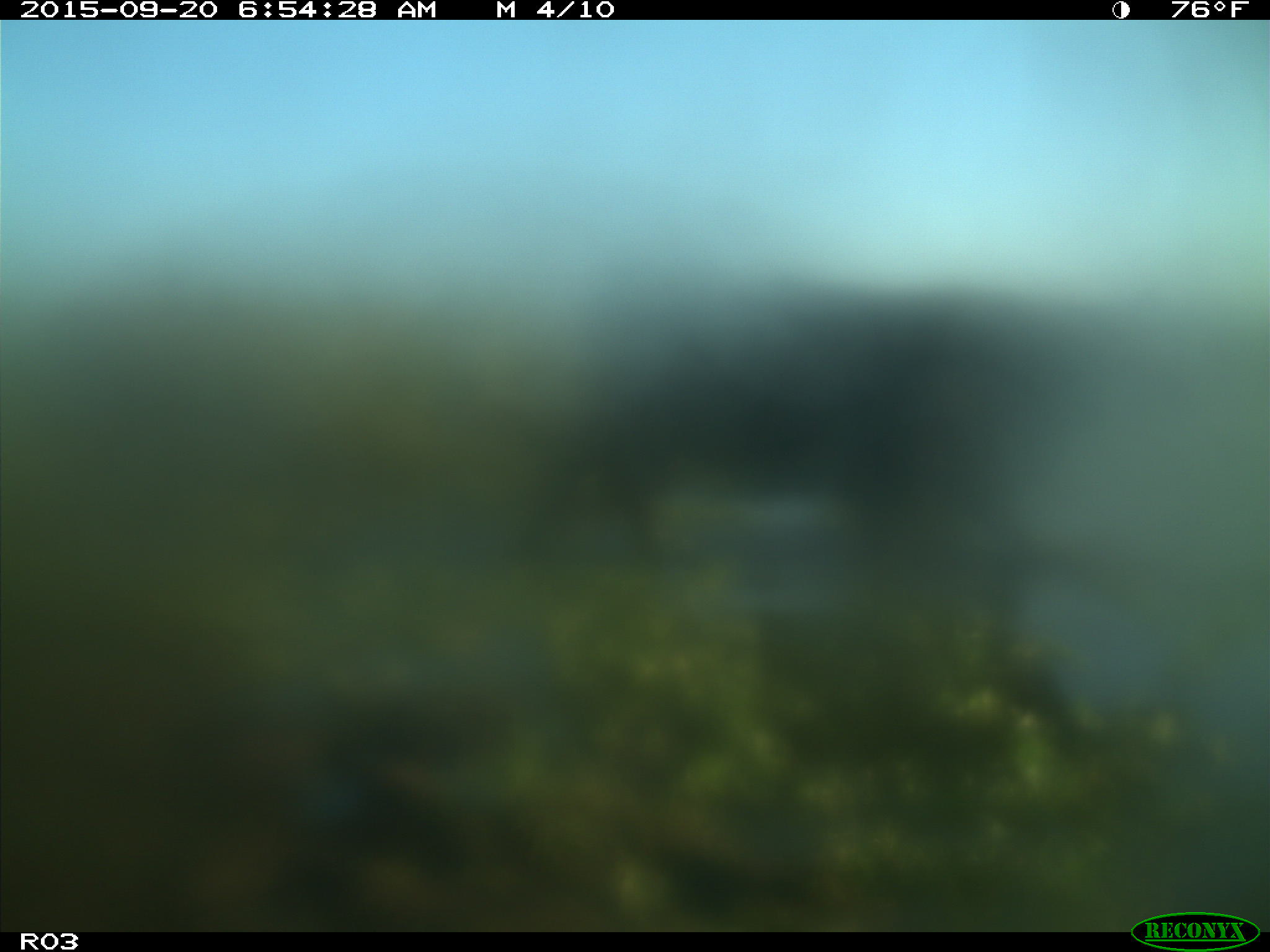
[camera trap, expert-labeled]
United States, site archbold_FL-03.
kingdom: Animalia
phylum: Chordata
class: Mammalia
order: Artiodactyla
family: Bovidae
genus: Bos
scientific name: Bos taurus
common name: domestic cow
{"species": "Bos taurus (domestic cow)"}